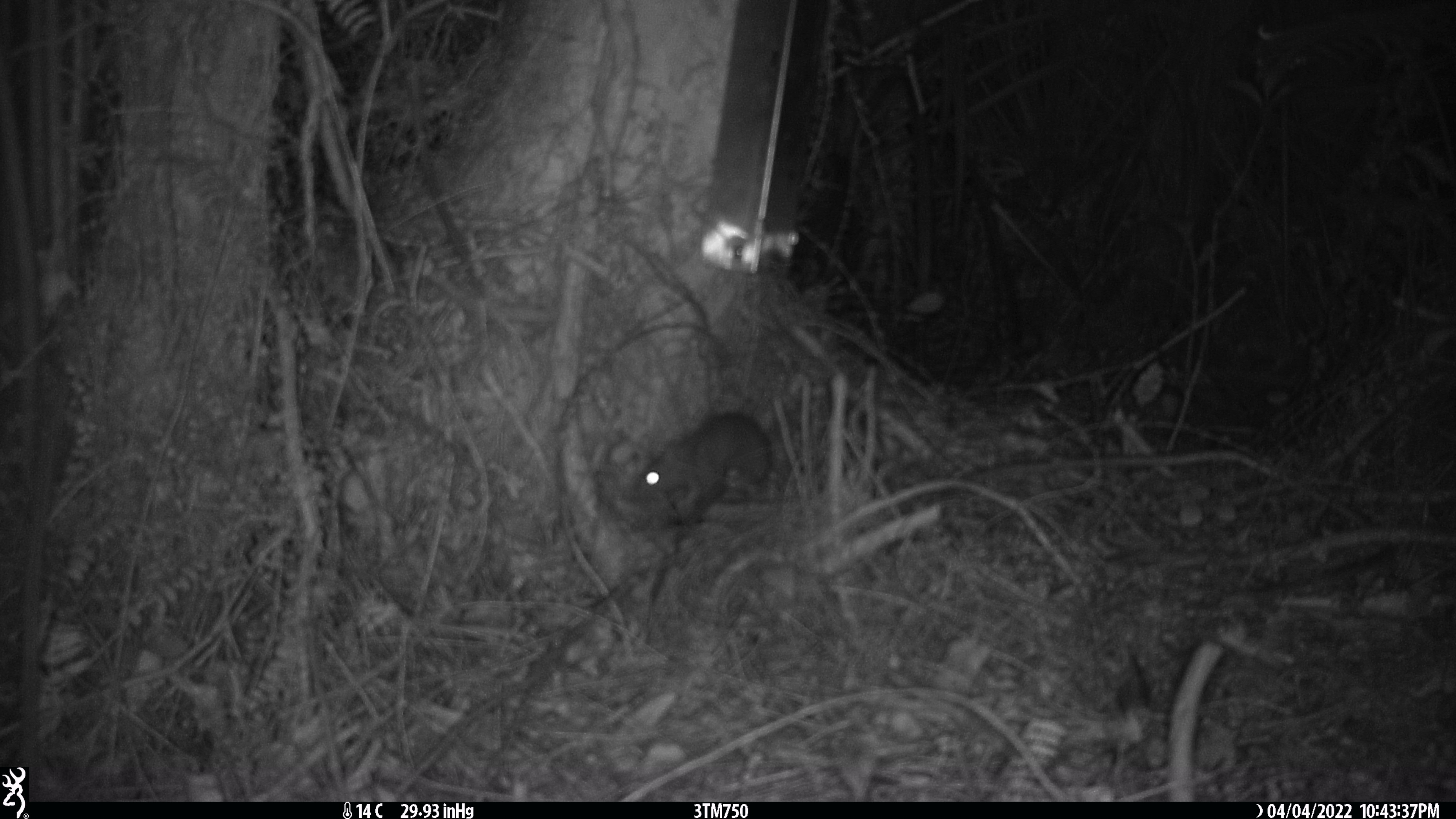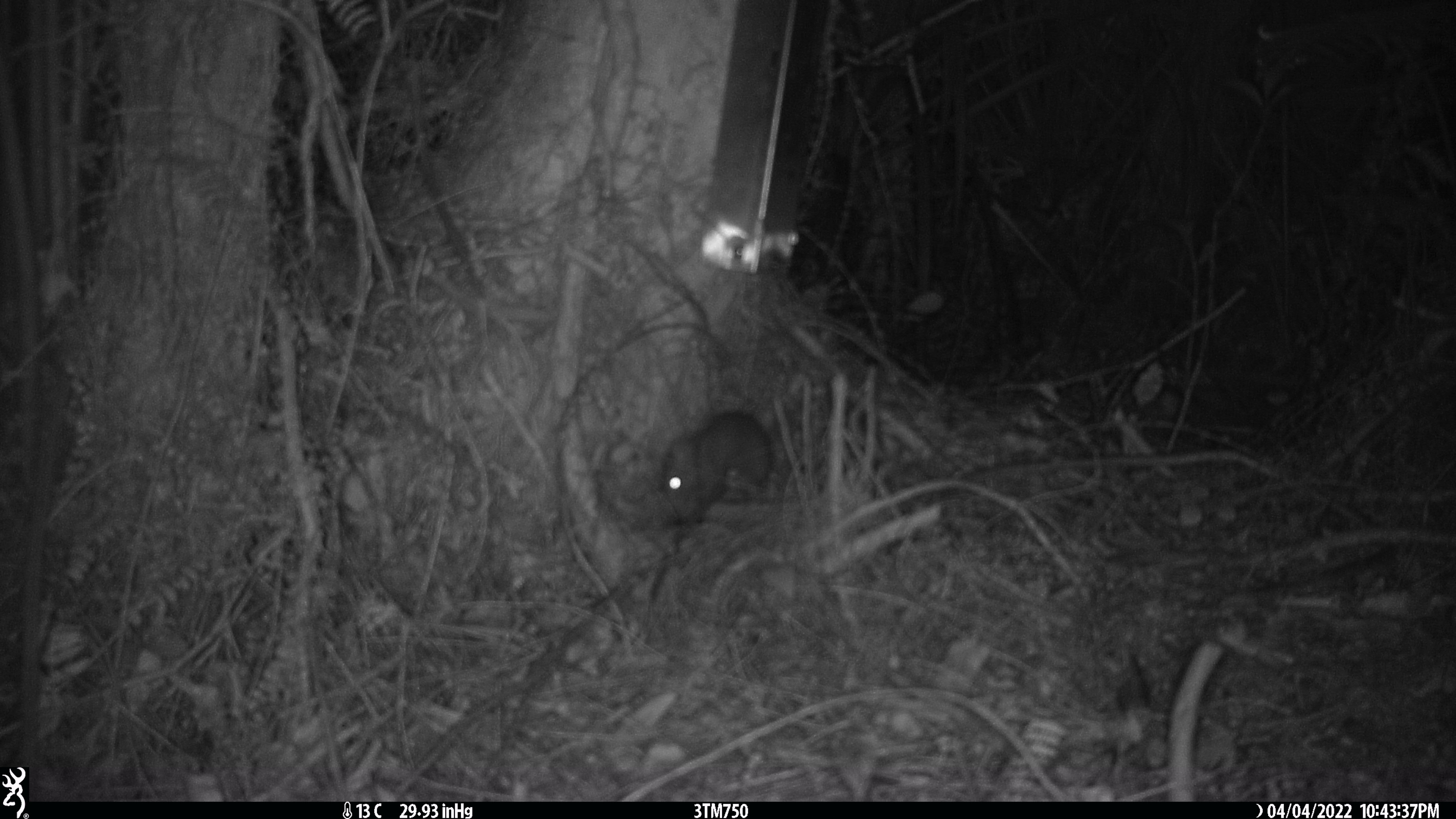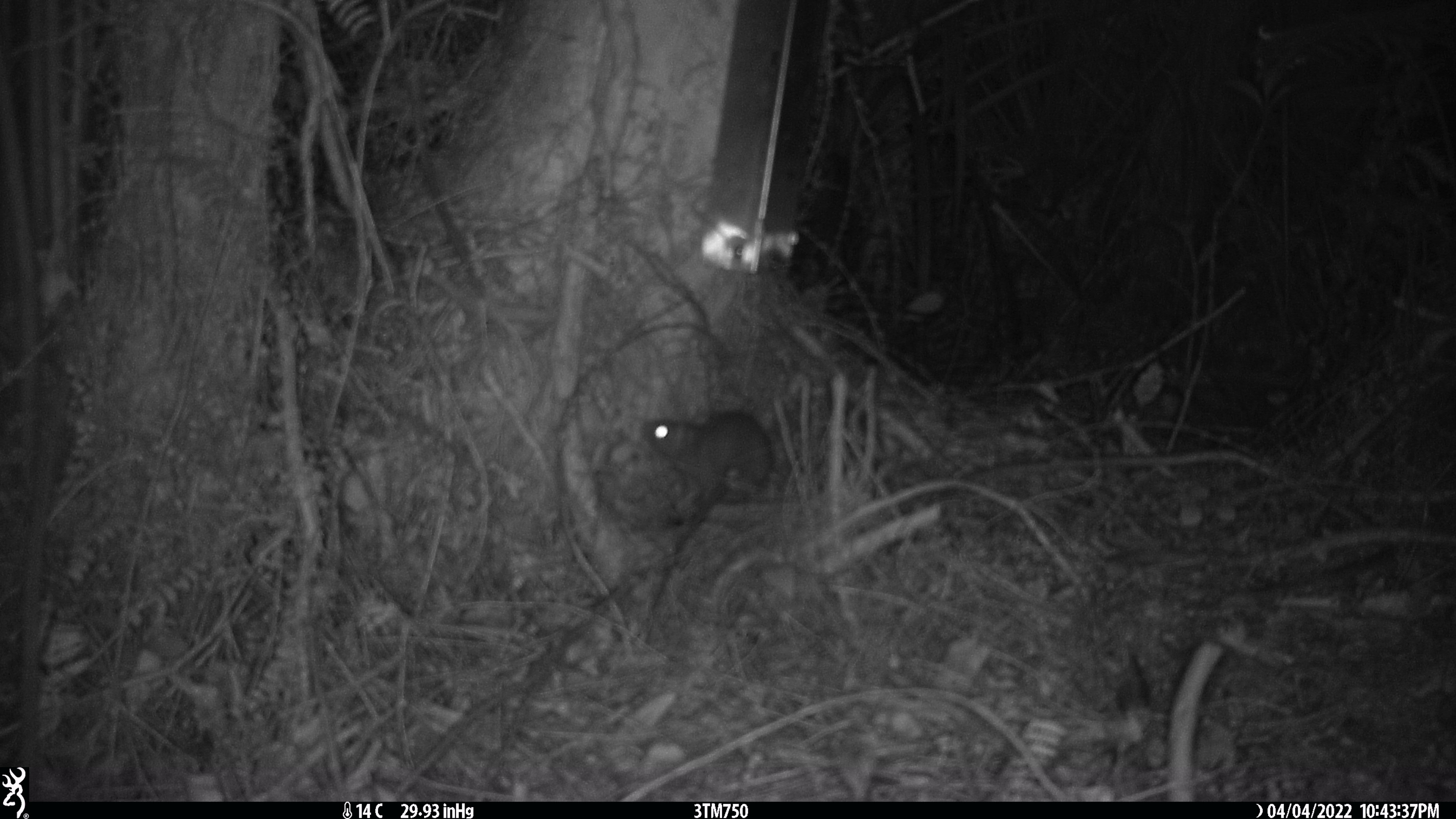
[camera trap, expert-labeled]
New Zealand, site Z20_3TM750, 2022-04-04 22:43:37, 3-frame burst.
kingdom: Animalia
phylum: Chordata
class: Mammalia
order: Rodentia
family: Muridae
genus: Rattus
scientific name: Rattus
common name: rat